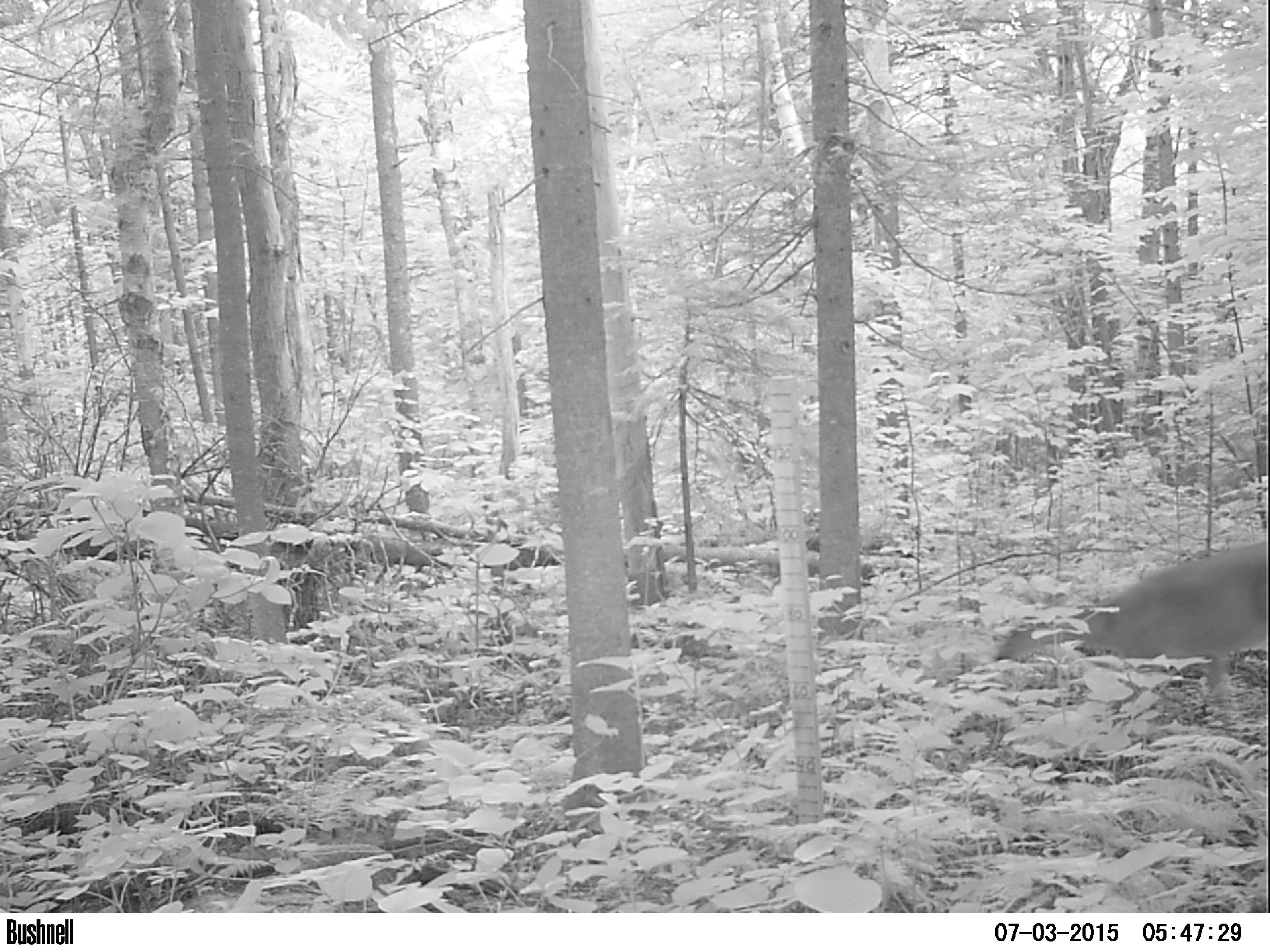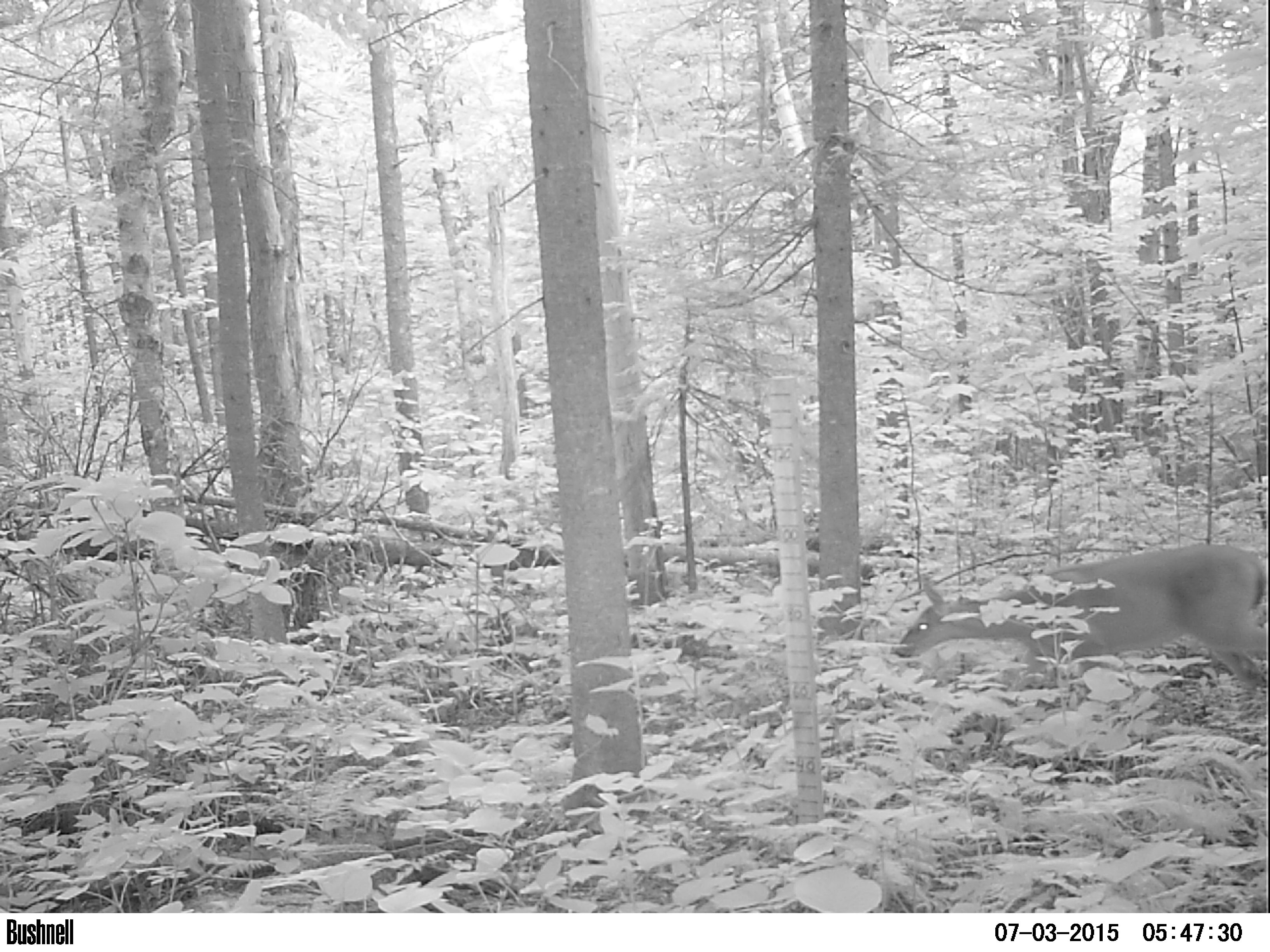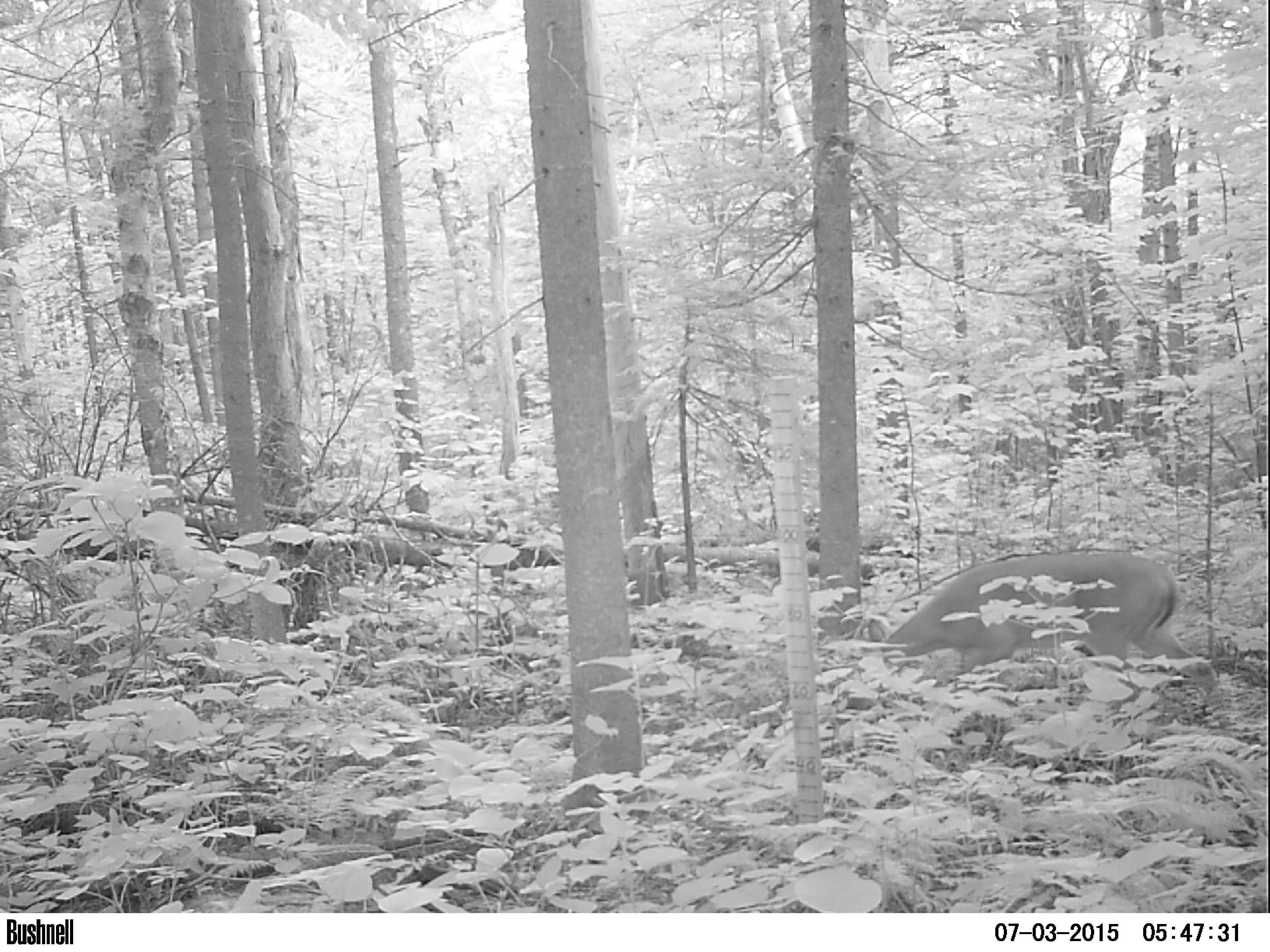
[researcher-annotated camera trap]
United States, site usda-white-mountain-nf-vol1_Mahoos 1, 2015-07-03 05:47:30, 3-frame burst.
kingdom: Animalia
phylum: Chordata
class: Mammalia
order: Artiodactyla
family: Cervidae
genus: Odocoileus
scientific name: Odocoileus virginianus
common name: white-tailed deer